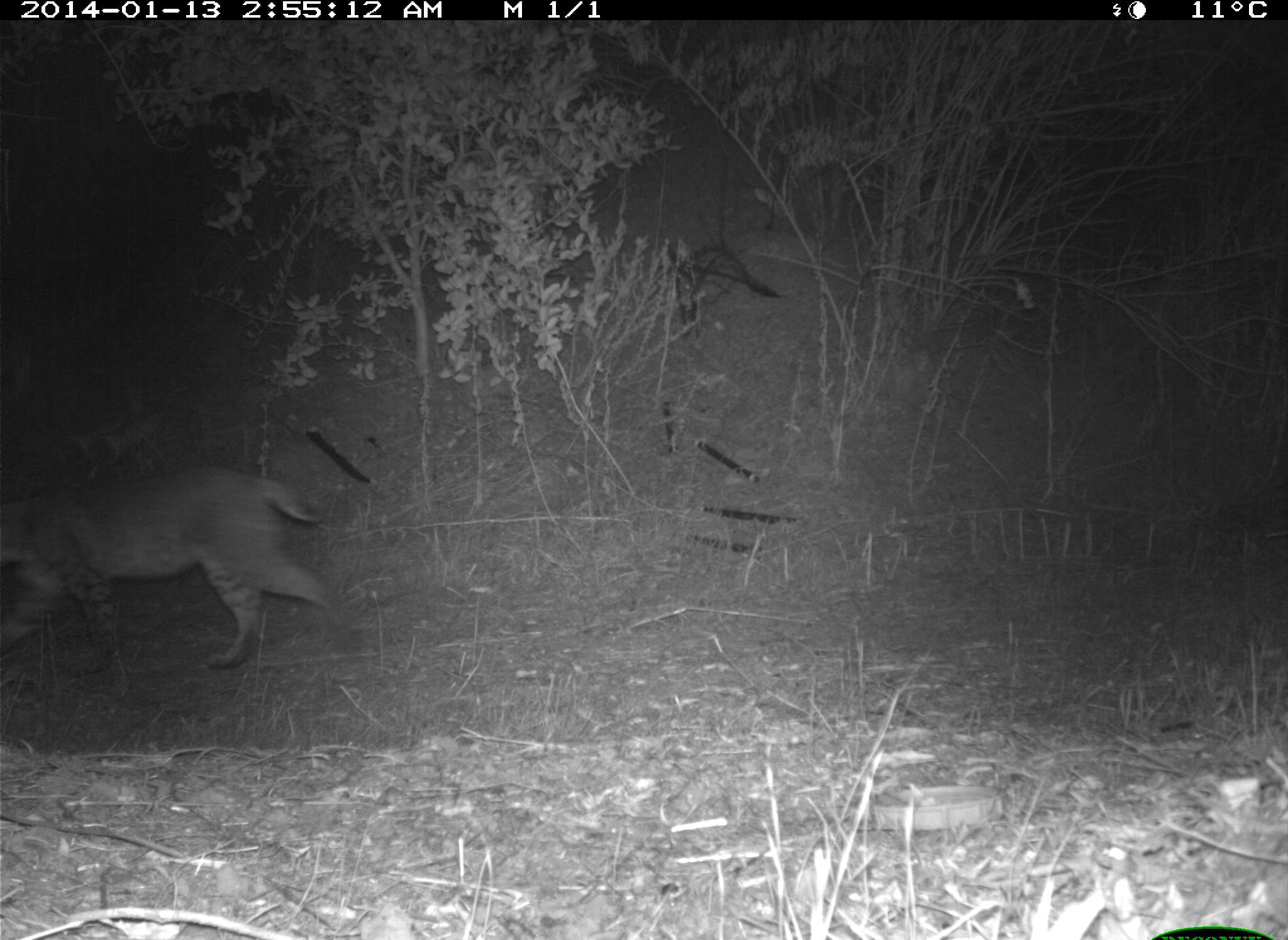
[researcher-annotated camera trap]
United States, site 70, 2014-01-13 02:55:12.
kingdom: Animalia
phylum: Chordata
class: Mammalia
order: Carnivora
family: Felidae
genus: Lynx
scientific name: Lynx rufus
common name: bobcat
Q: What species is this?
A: Bobcat (Lynx rufus).